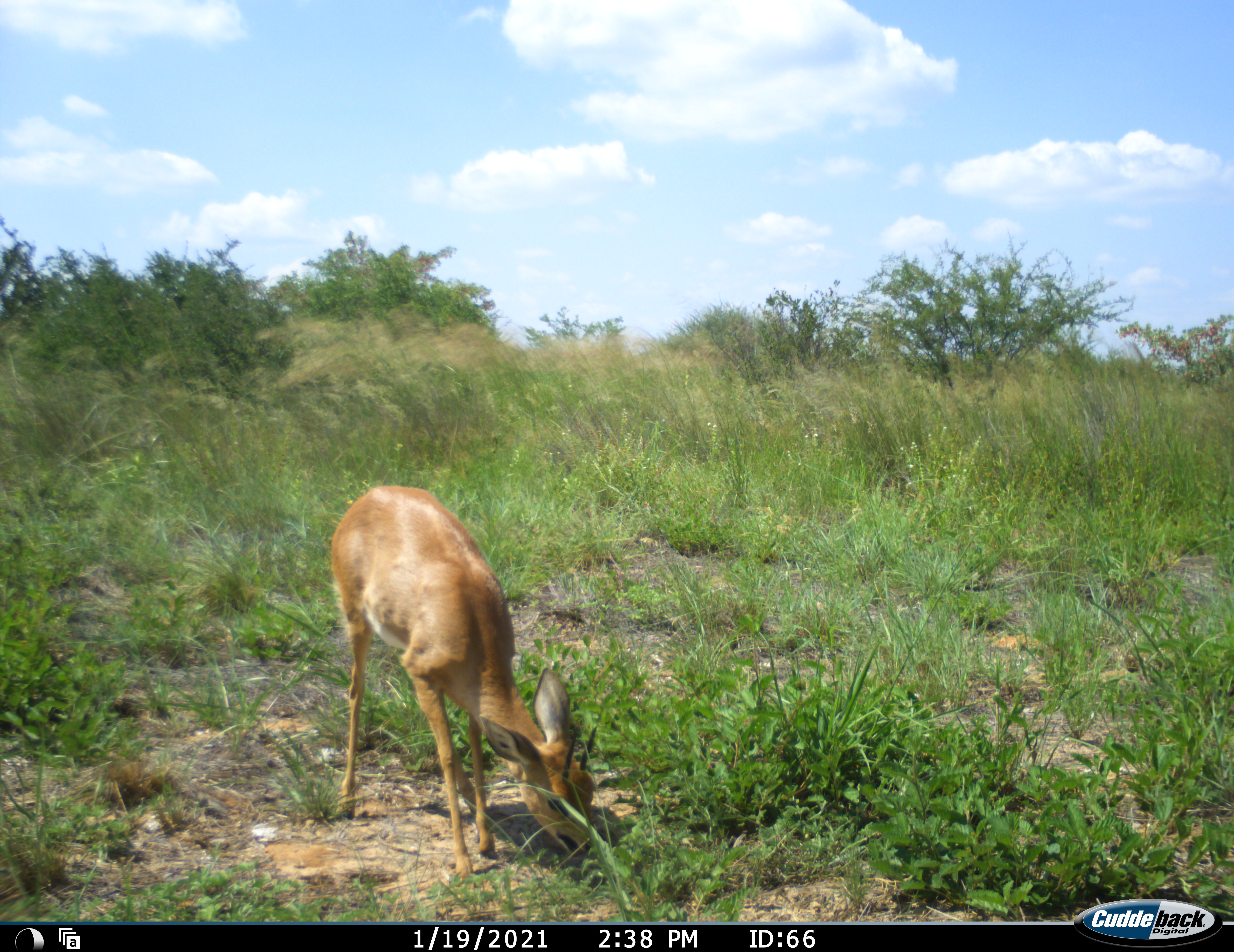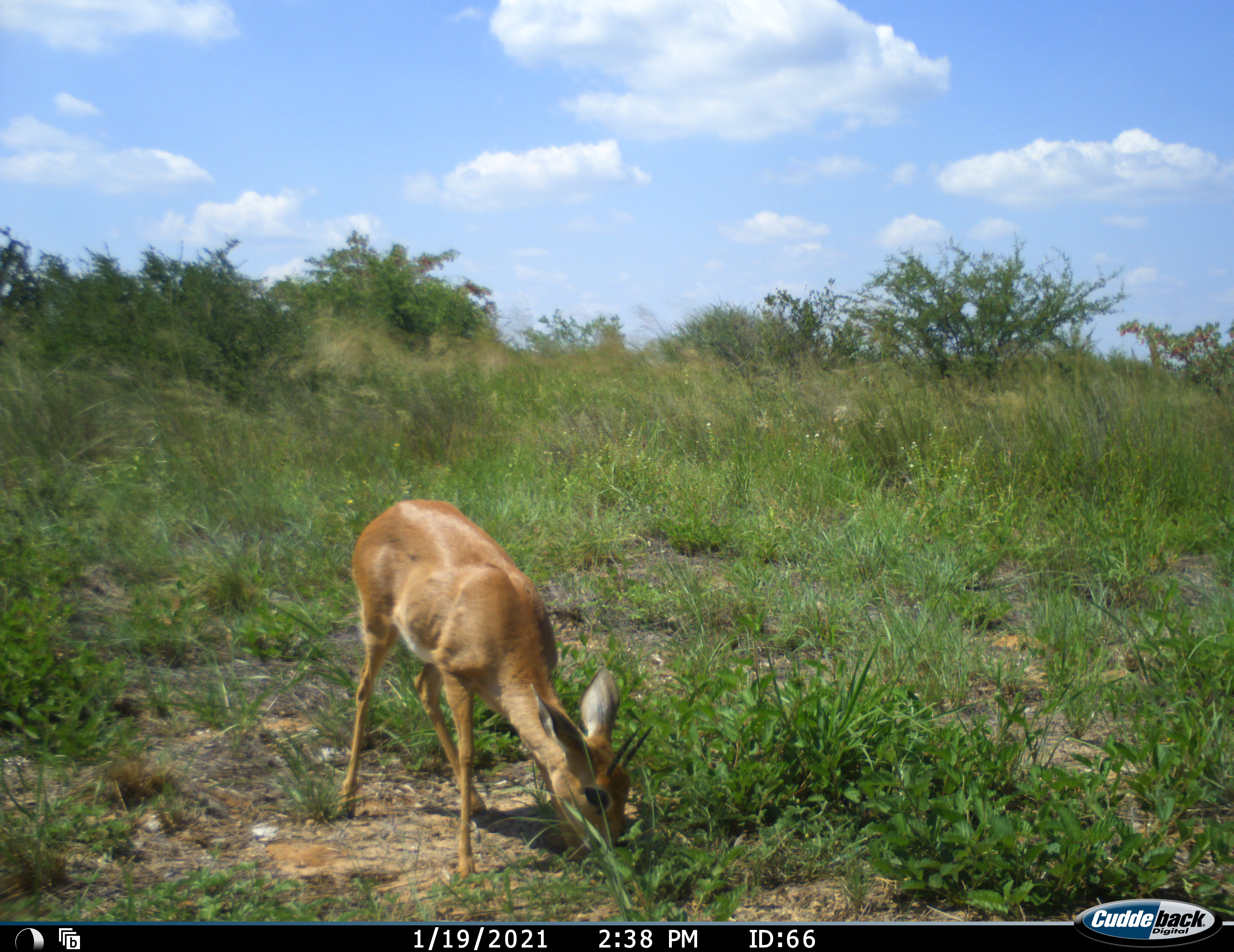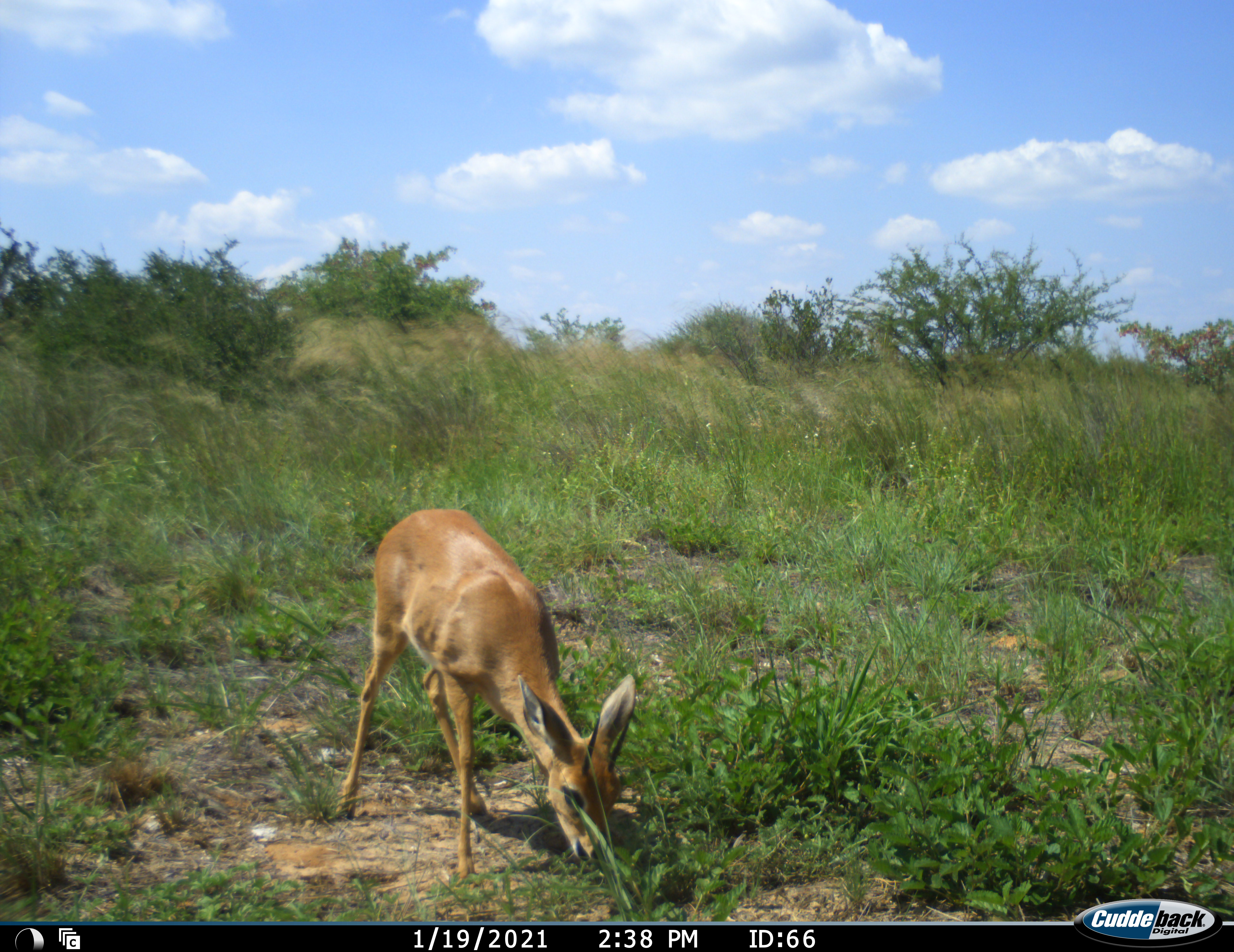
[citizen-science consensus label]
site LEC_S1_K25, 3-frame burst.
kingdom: Animalia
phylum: Chordata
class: Mammalia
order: Artiodactyla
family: Bovidae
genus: Raphicerus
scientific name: Raphicerus campestris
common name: steenbok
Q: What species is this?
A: Steenbok (Raphicerus campestris).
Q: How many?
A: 1.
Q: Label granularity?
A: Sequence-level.